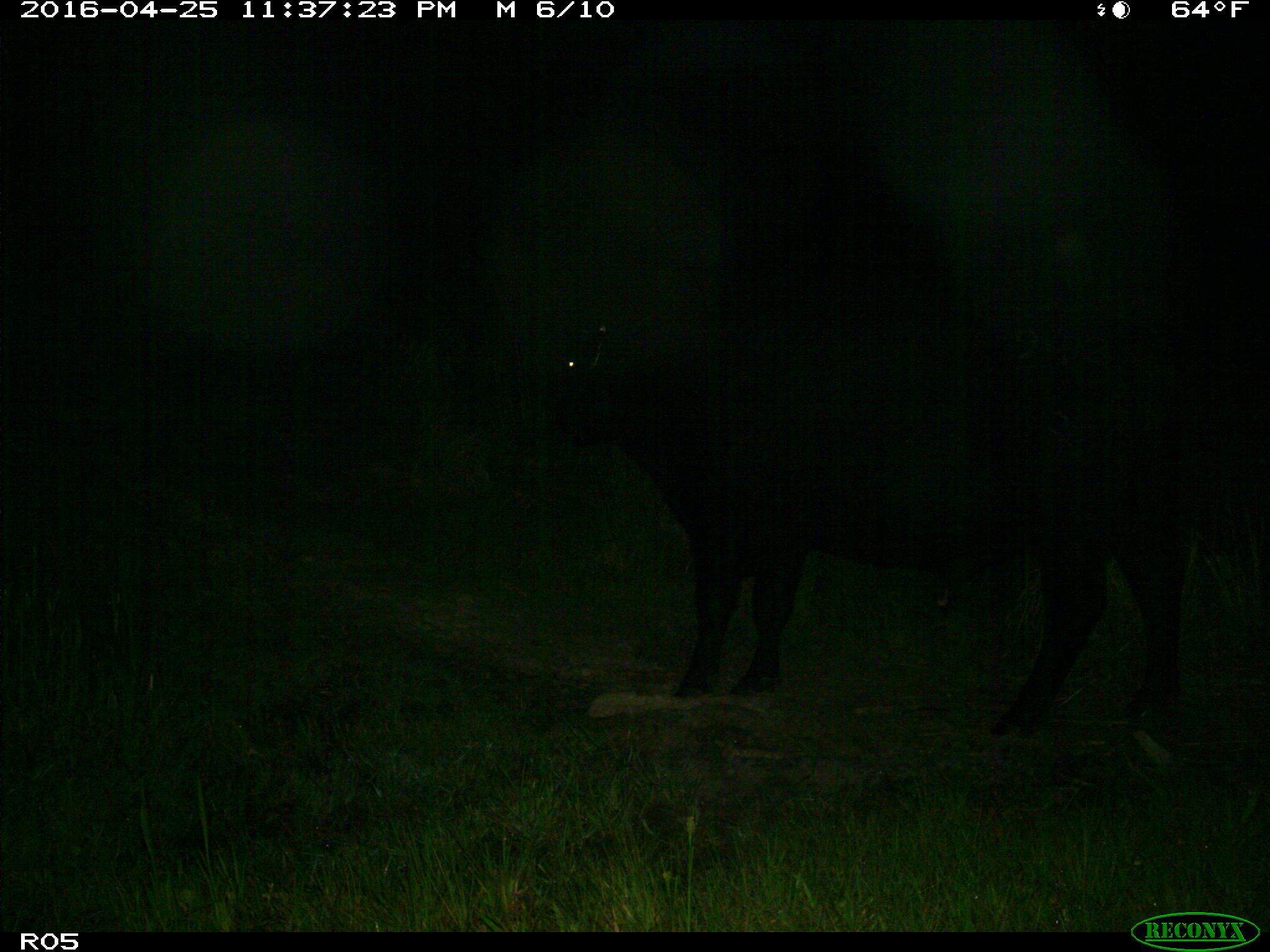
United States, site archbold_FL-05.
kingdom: Animalia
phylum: Chordata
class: Mammalia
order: Artiodactyla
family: Bovidae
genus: Bos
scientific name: Bos taurus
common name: domestic cow